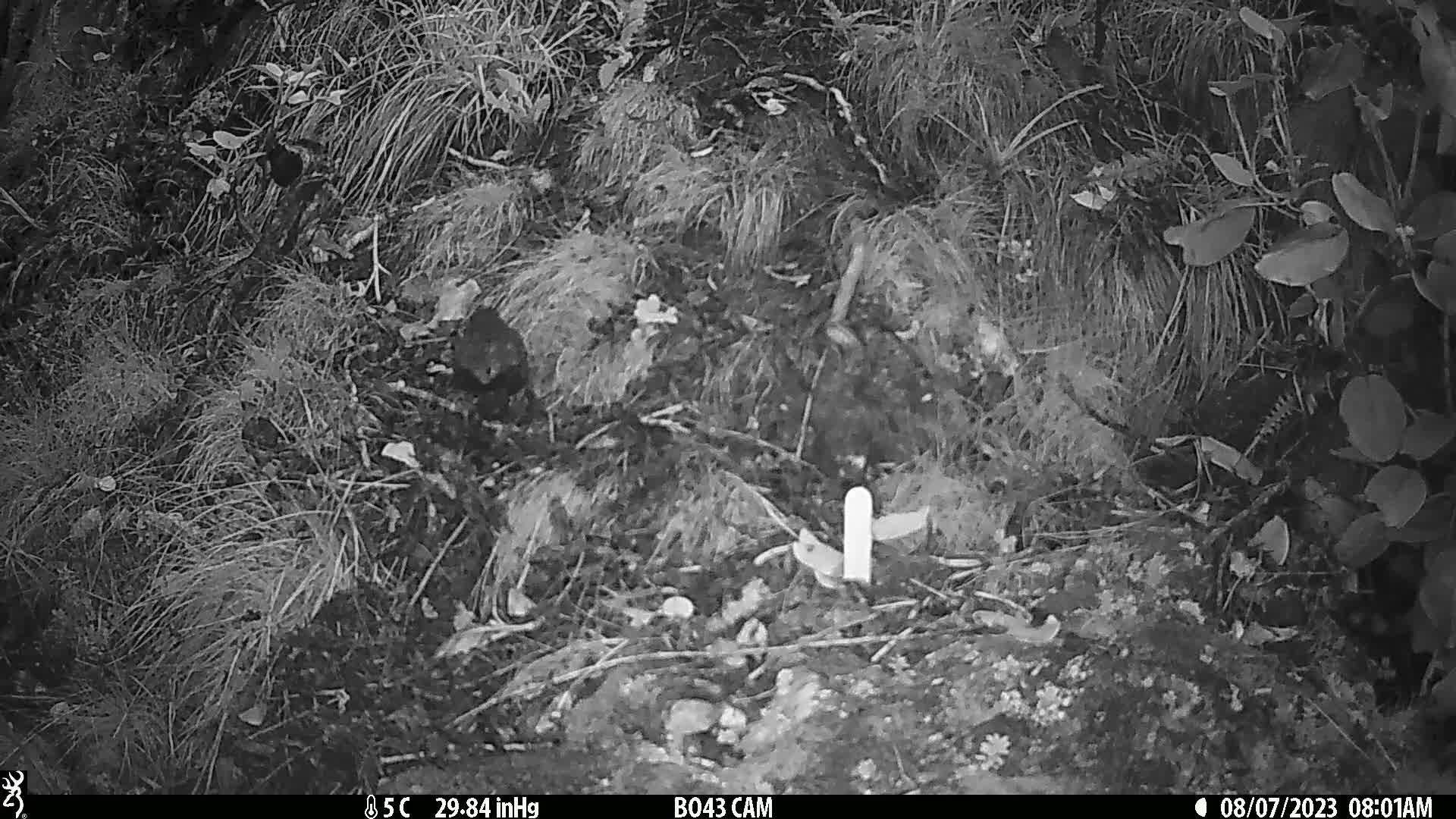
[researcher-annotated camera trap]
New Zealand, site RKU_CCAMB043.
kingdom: Animalia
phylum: Chordata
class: Aves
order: Passeriformes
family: Turdidae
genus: Turdus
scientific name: Turdus merula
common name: eurasian blackbird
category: blackbird